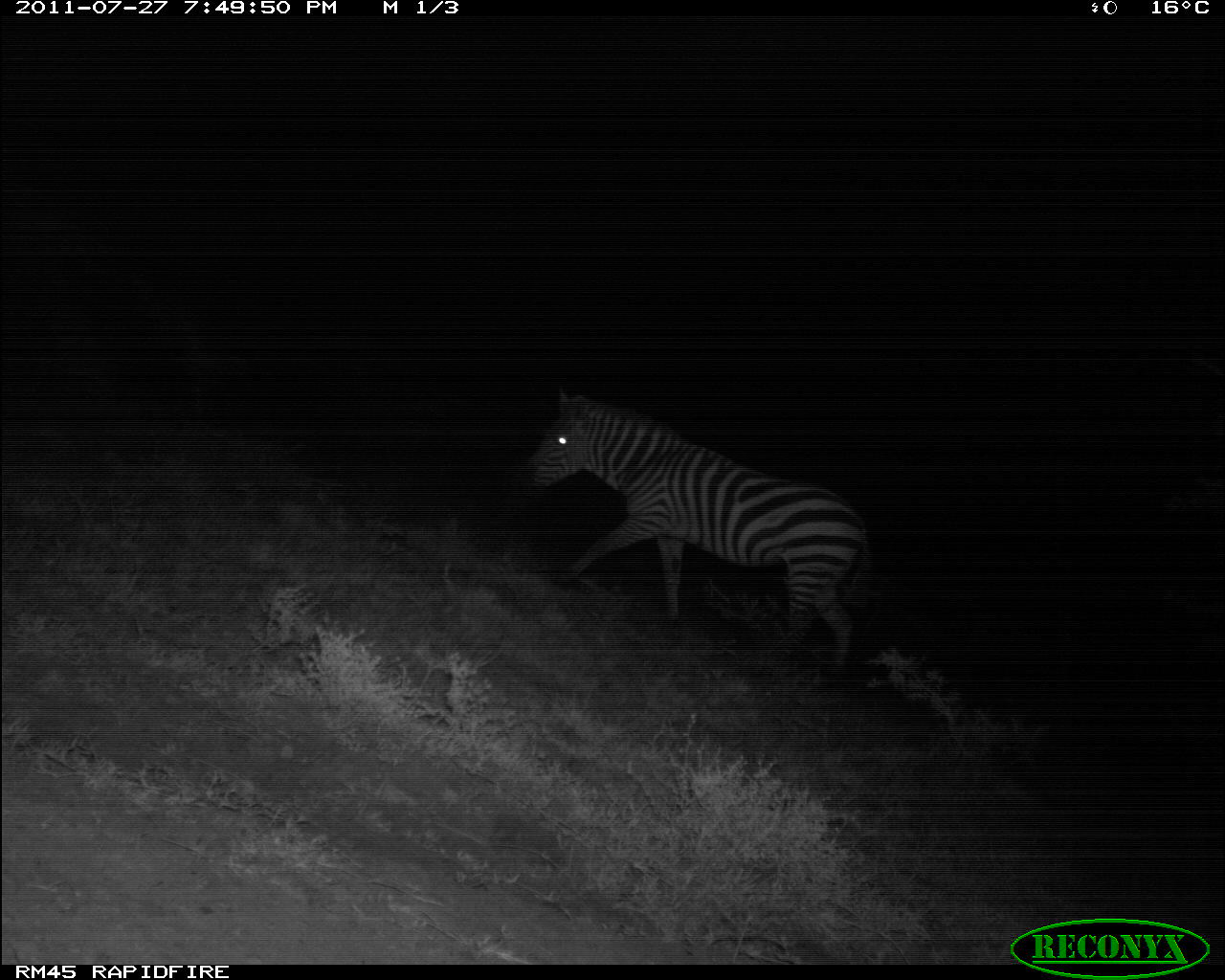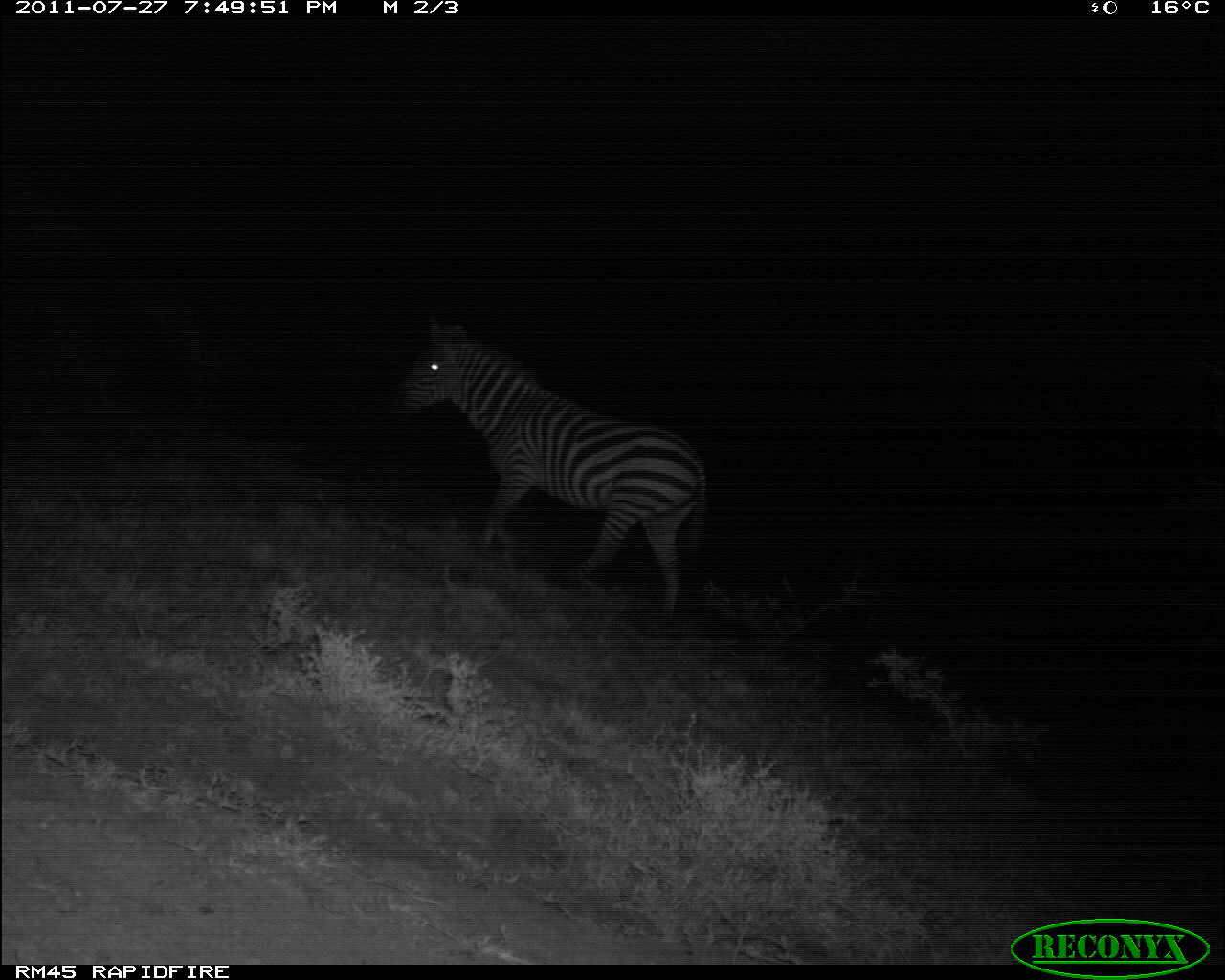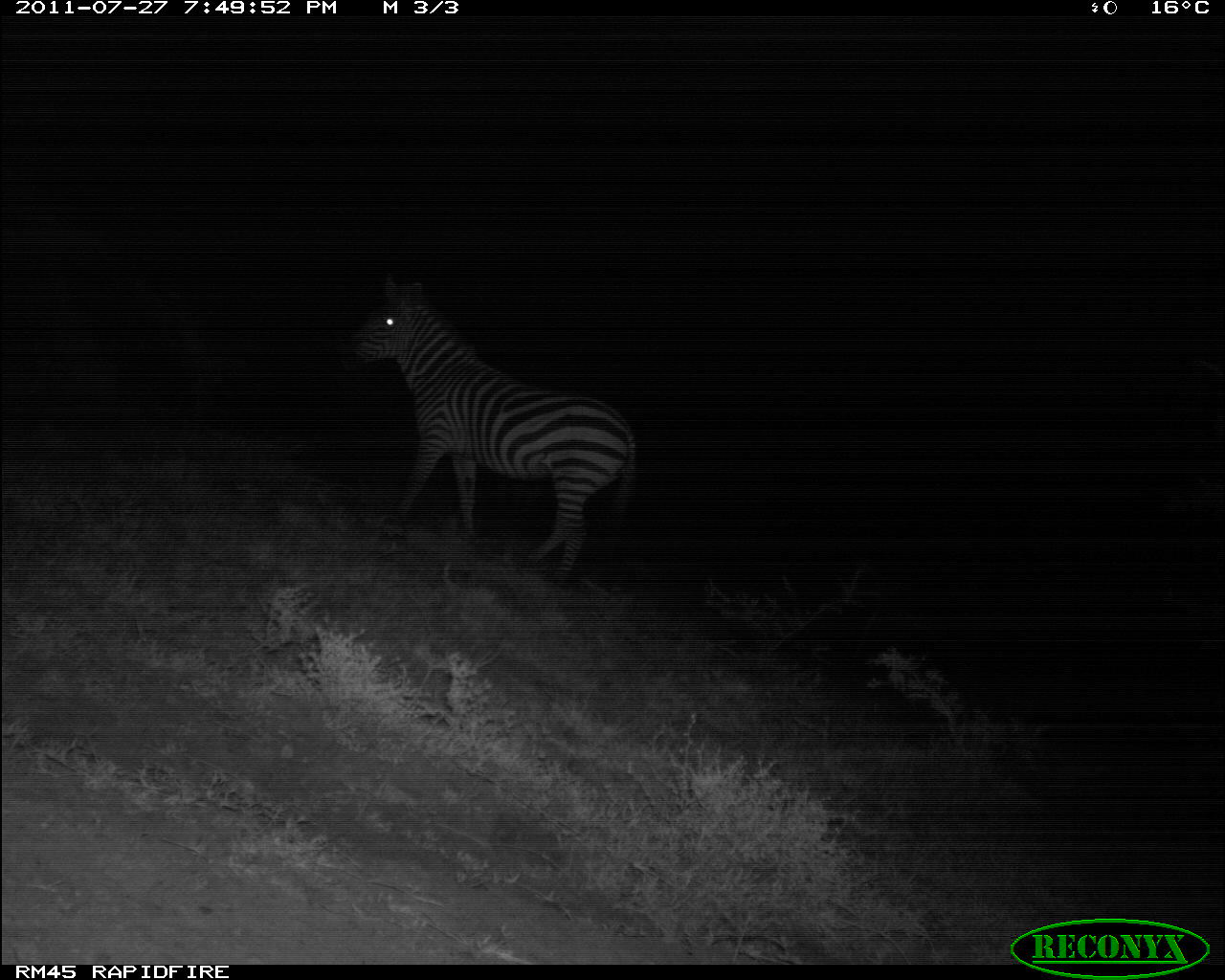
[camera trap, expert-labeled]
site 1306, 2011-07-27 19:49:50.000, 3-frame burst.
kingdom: Animalia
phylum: Chordata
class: Mammalia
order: Perissodactyla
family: Equidae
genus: Equus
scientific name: Equus quagga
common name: plains zebra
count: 1